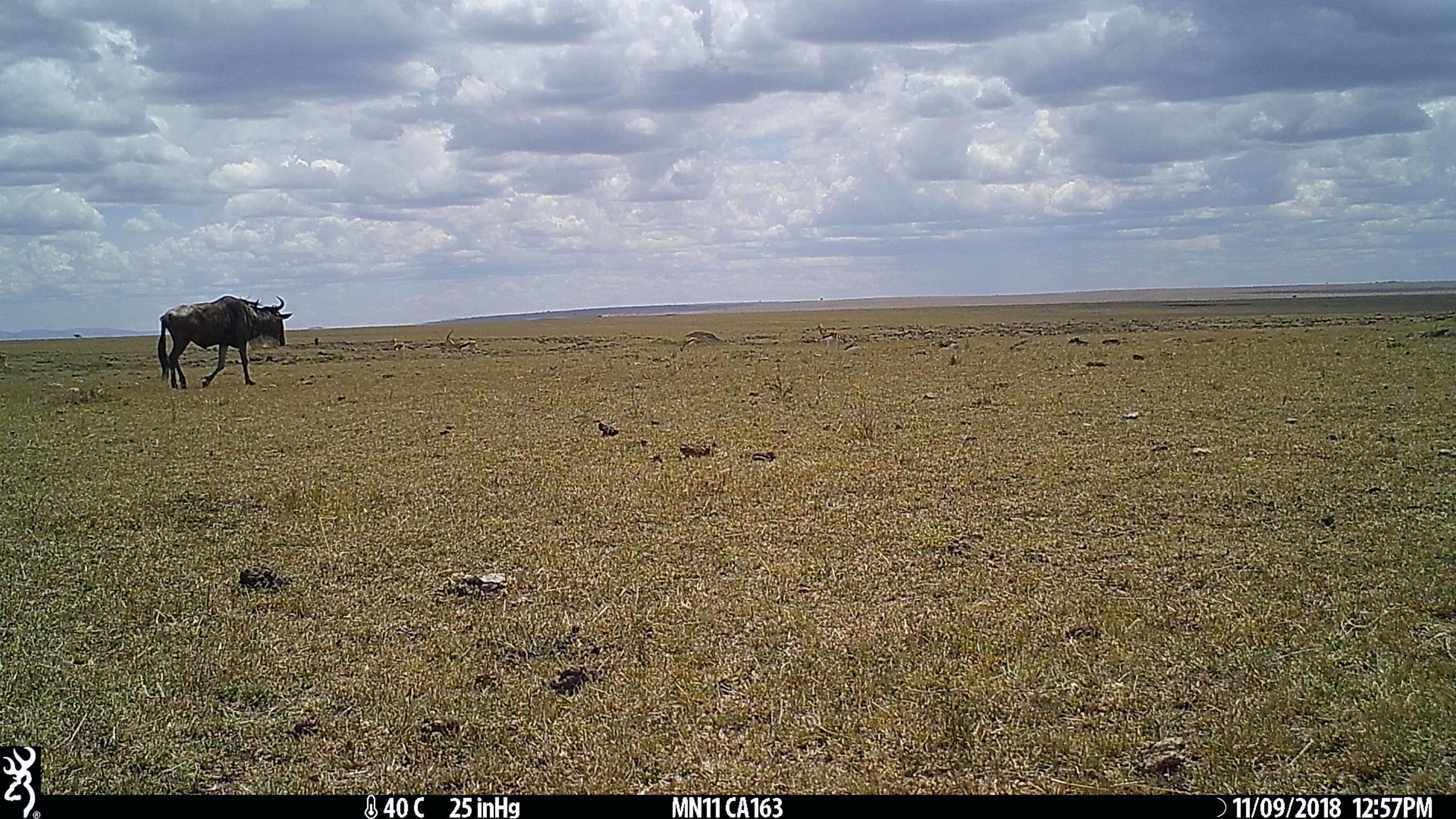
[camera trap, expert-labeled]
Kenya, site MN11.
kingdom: Animalia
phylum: Chordata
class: Mammalia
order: Artiodactyla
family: Bovidae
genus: Connochaetes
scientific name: Connochaetes taurinus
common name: blue wildebeest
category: wildebeest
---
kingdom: Animalia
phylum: Chordata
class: Mammalia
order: Artiodactyla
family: Bovidae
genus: Eudorcas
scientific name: Eudorcas thomsonii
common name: thomon's gazelle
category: gazelle thomsons